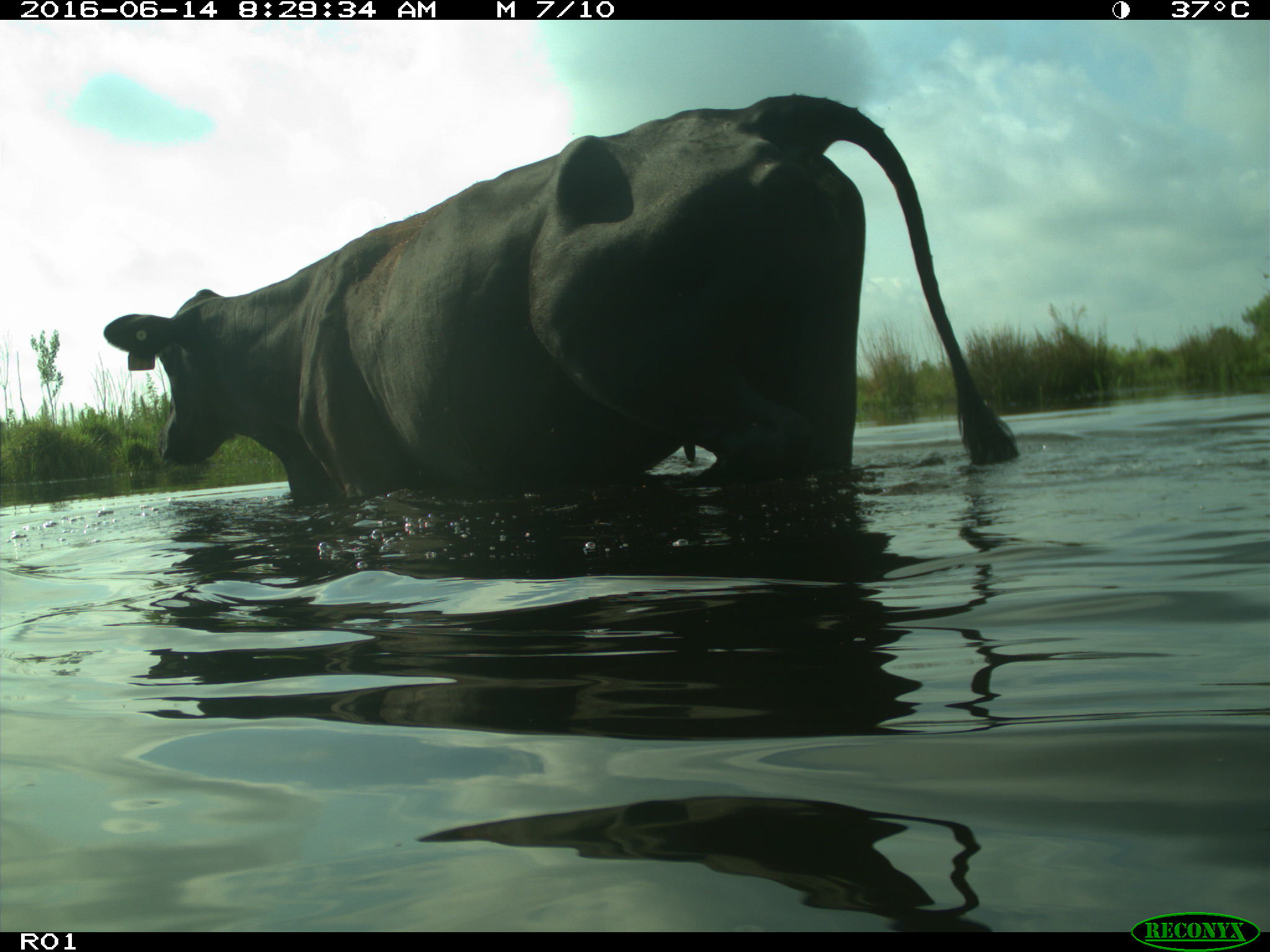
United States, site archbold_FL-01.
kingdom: Animalia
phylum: Chordata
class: Mammalia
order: Artiodactyla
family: Bovidae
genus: Bos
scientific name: Bos taurus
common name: domestic cow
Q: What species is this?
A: Bos taurus (domestic cow).